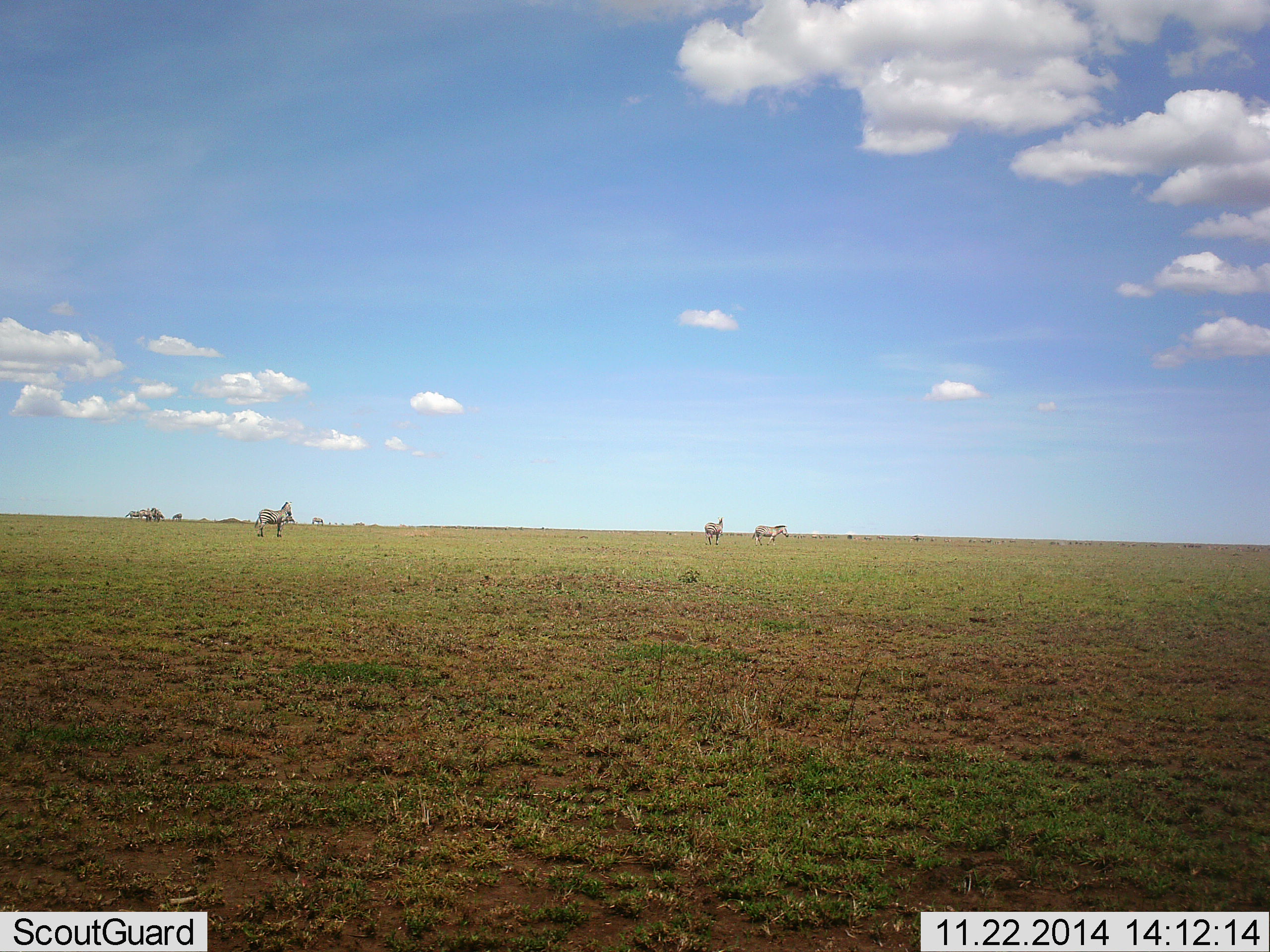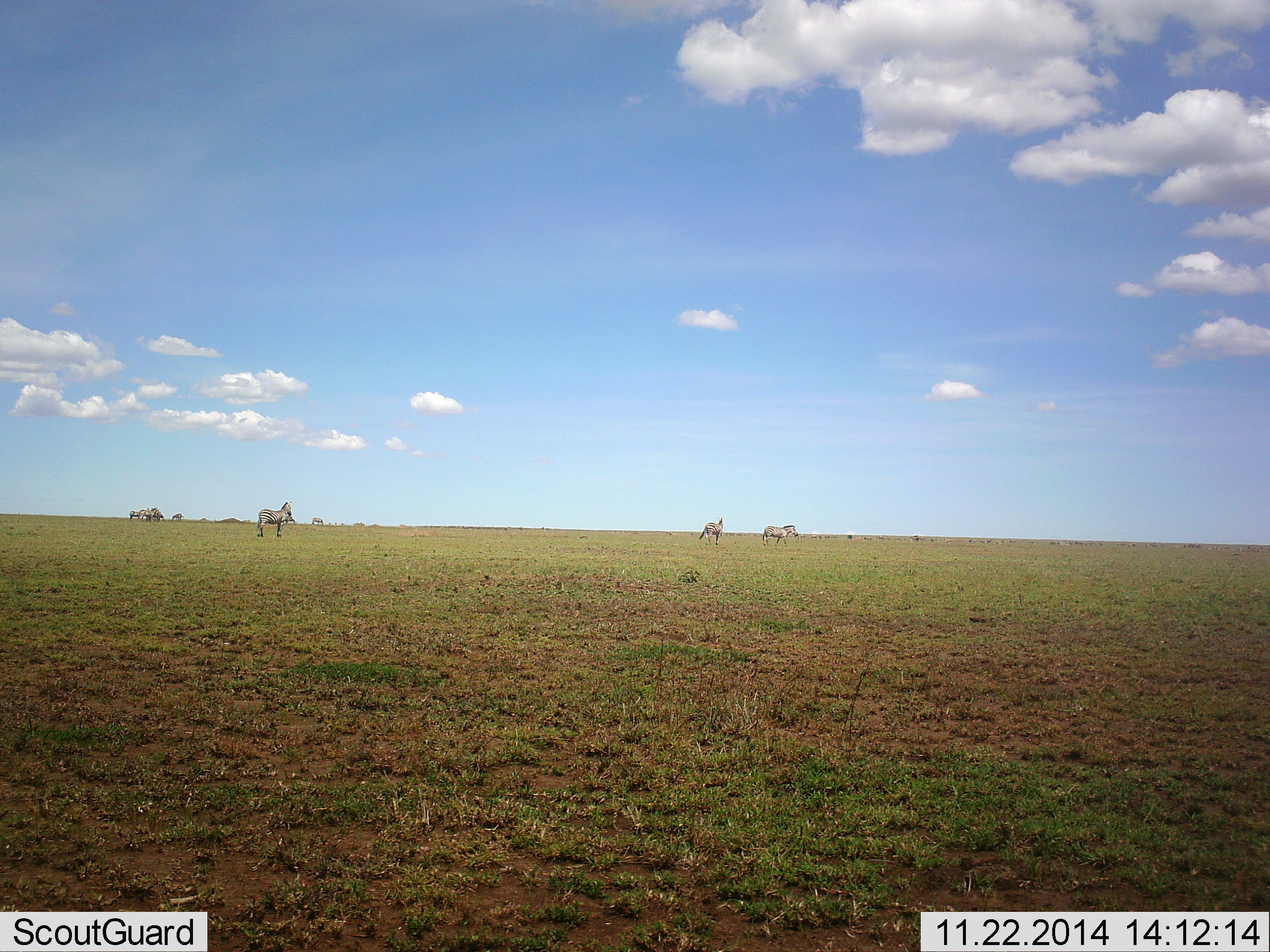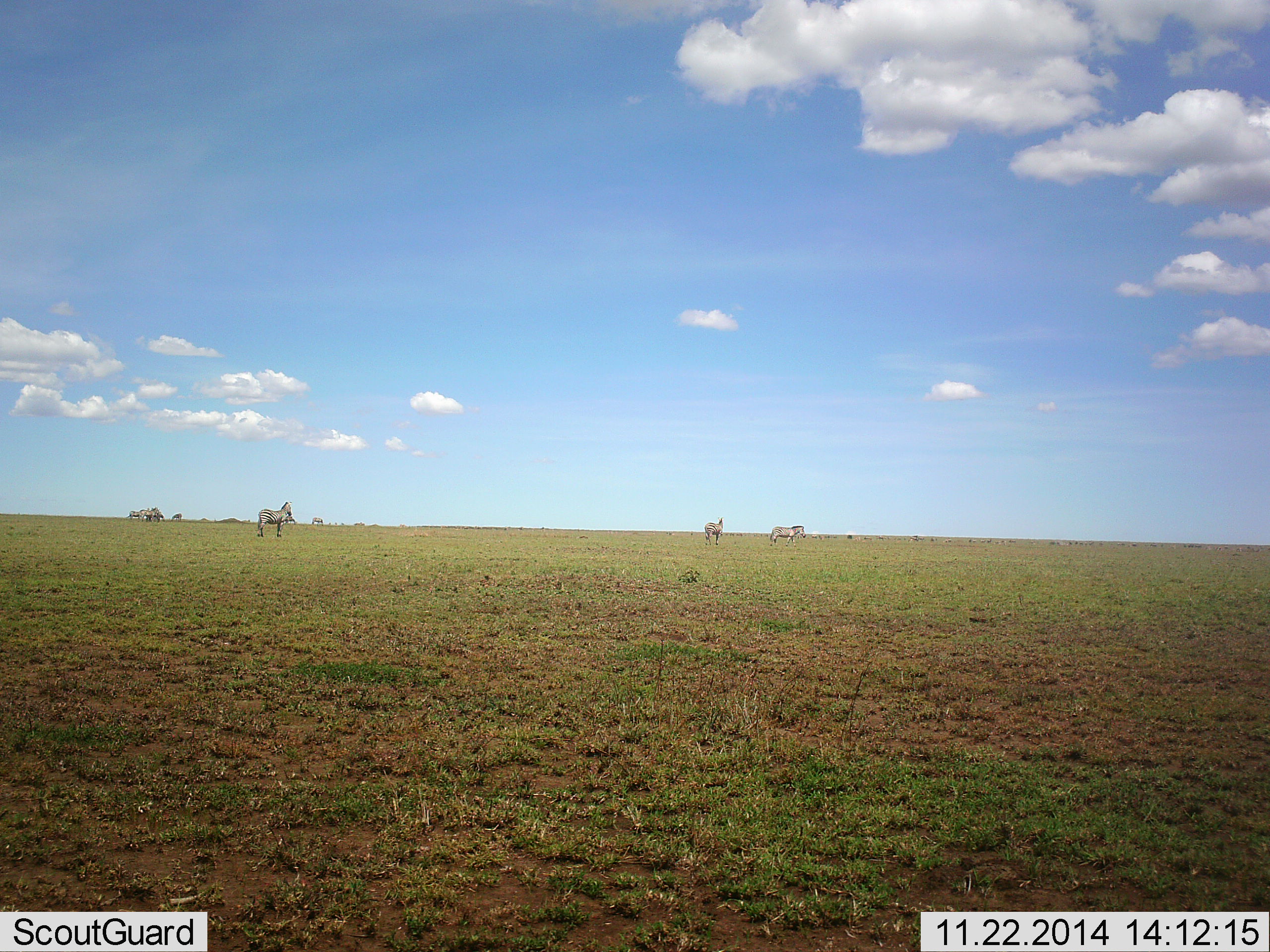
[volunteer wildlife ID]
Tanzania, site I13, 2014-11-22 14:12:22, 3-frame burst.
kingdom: Animalia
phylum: Chordata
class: Mammalia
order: Perissodactyla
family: Equidae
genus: Equus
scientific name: Equus quagga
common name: plains zebra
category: zebra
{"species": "zebra (plains zebra) (Equus quagga)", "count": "5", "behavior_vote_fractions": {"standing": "90%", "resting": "0%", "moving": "70%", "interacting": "10%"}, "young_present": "0%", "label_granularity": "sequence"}